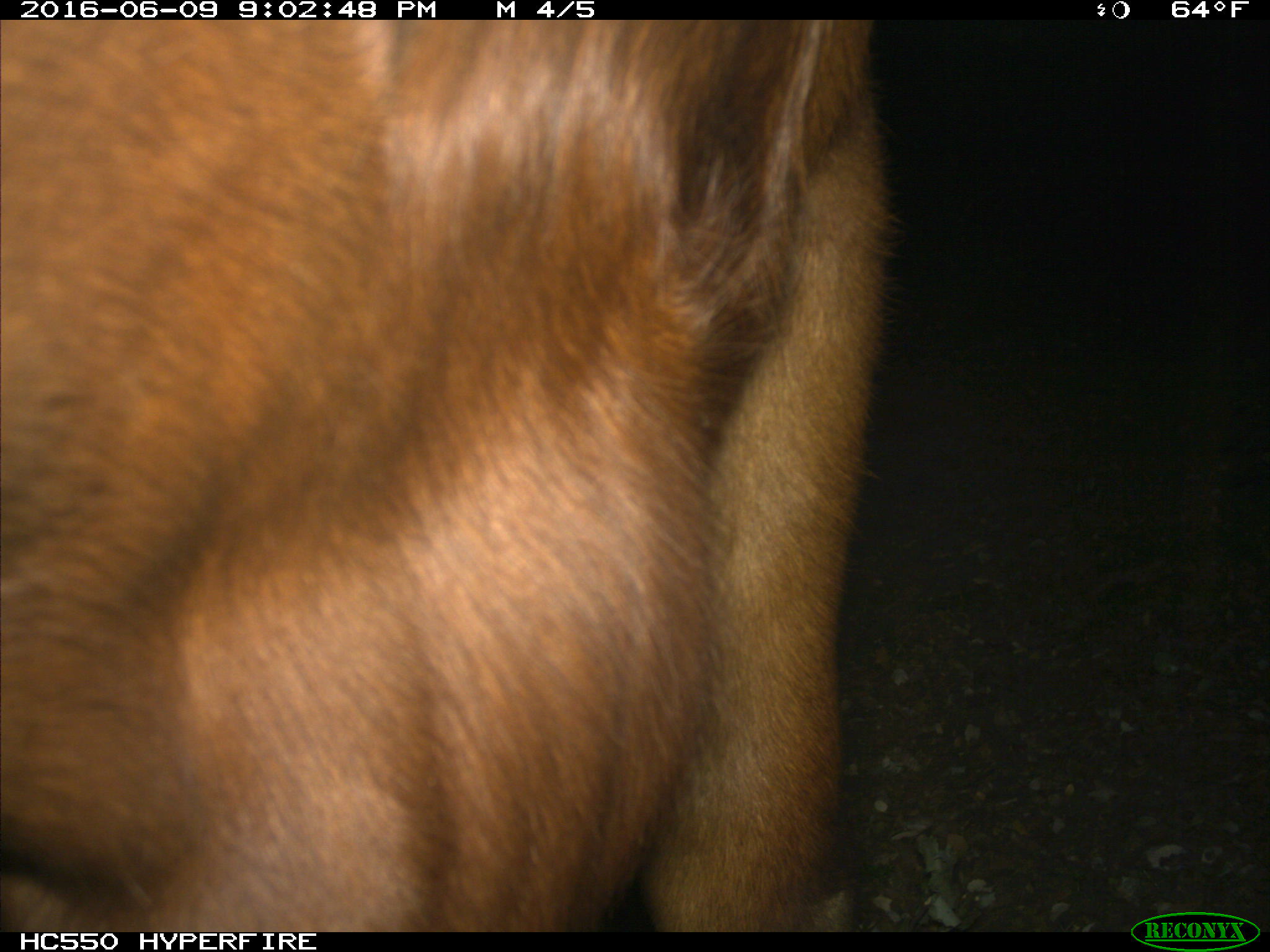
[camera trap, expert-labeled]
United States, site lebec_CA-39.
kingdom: Animalia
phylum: Chordata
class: Mammalia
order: Artiodactyla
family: Bovidae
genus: Bos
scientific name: Bos taurus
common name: domestic cow